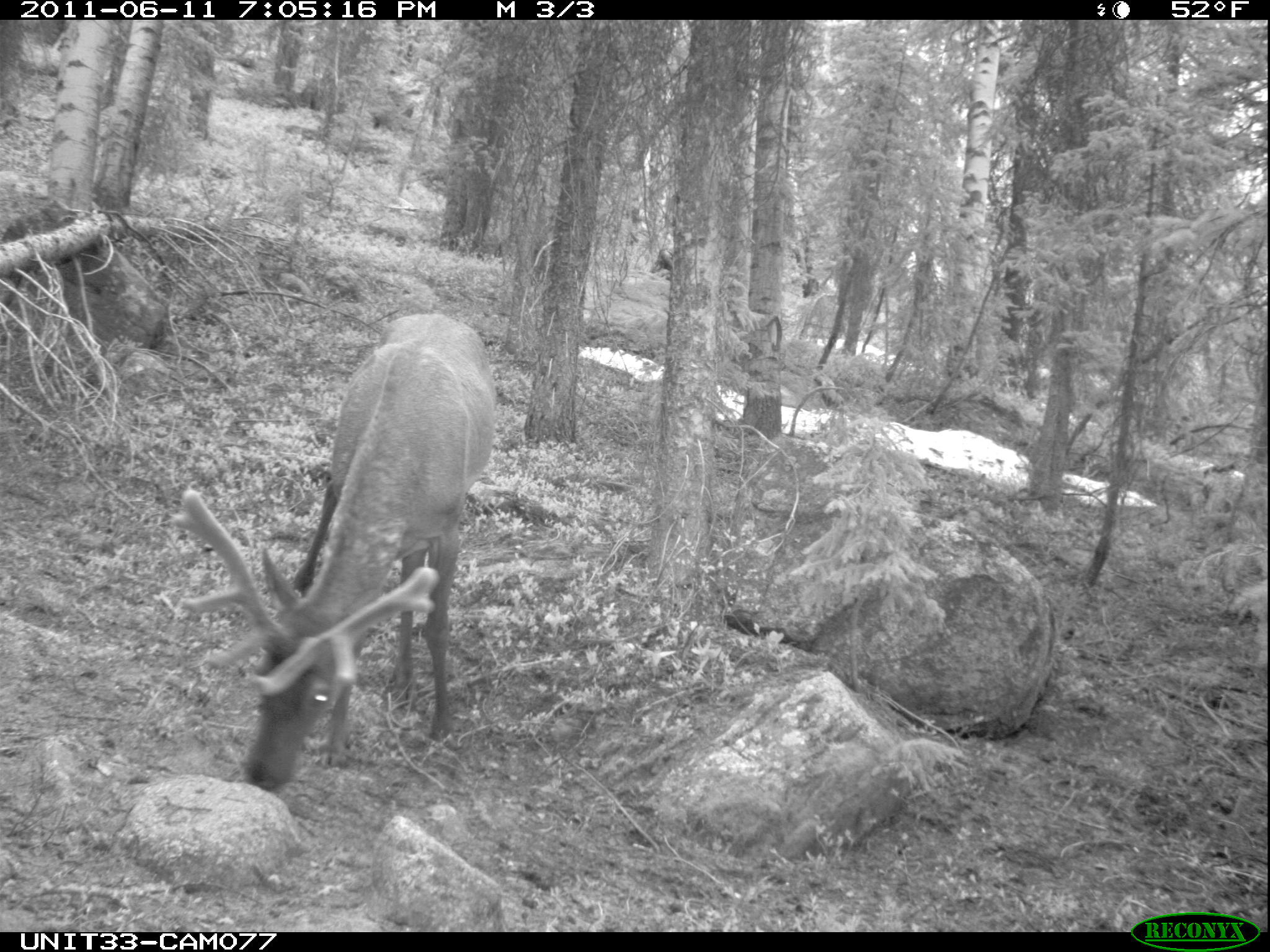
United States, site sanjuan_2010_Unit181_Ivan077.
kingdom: Animalia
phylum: Chordata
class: Mammalia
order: Artiodactyla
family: Cervidae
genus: Cervus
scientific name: Cervus elaphus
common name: red deer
Cervus elaphus (red deer).